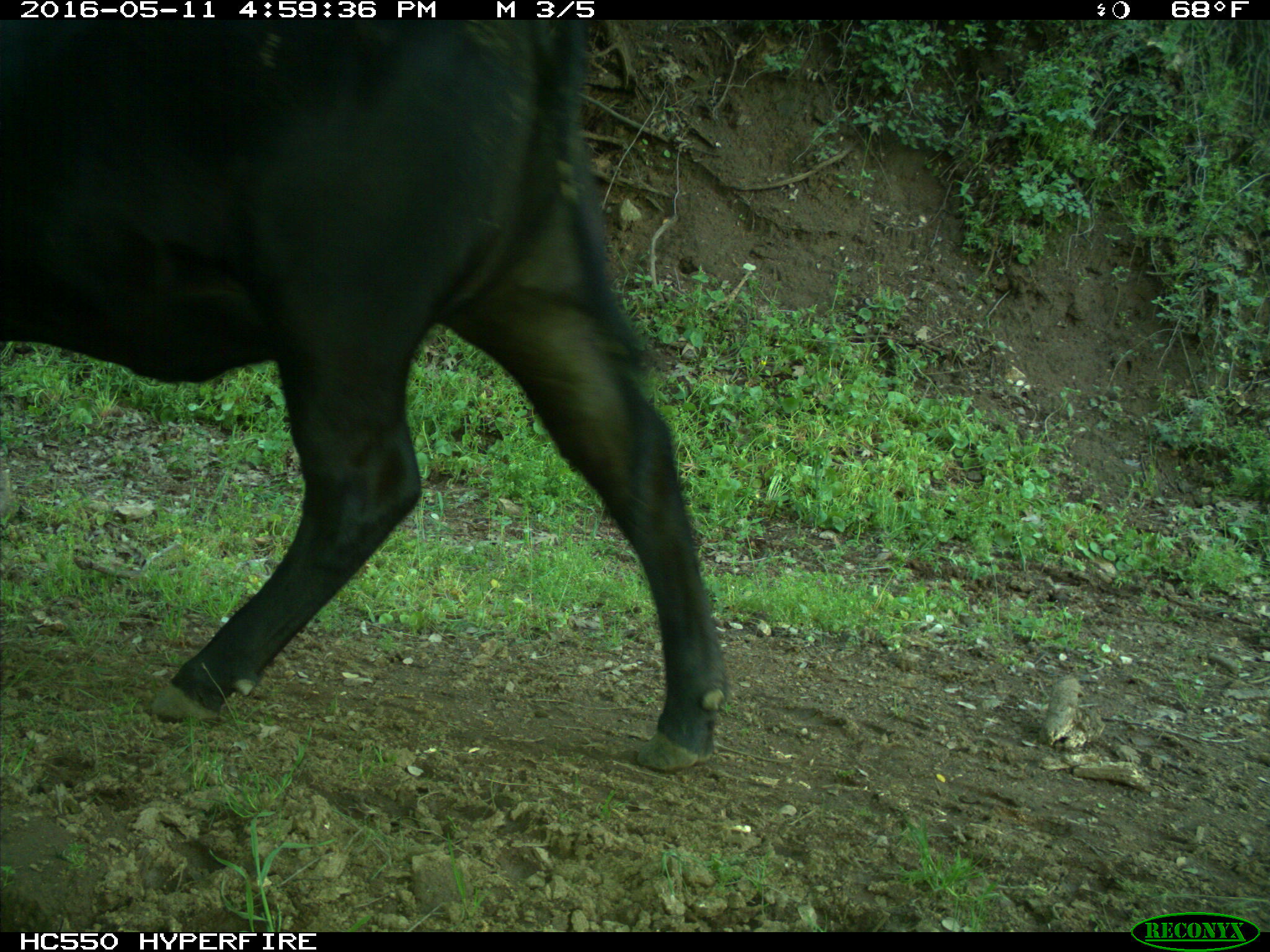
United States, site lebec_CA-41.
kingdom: Animalia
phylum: Chordata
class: Mammalia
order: Artiodactyla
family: Bovidae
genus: Bos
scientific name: Bos taurus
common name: domestic cow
Bos taurus (domestic cow).